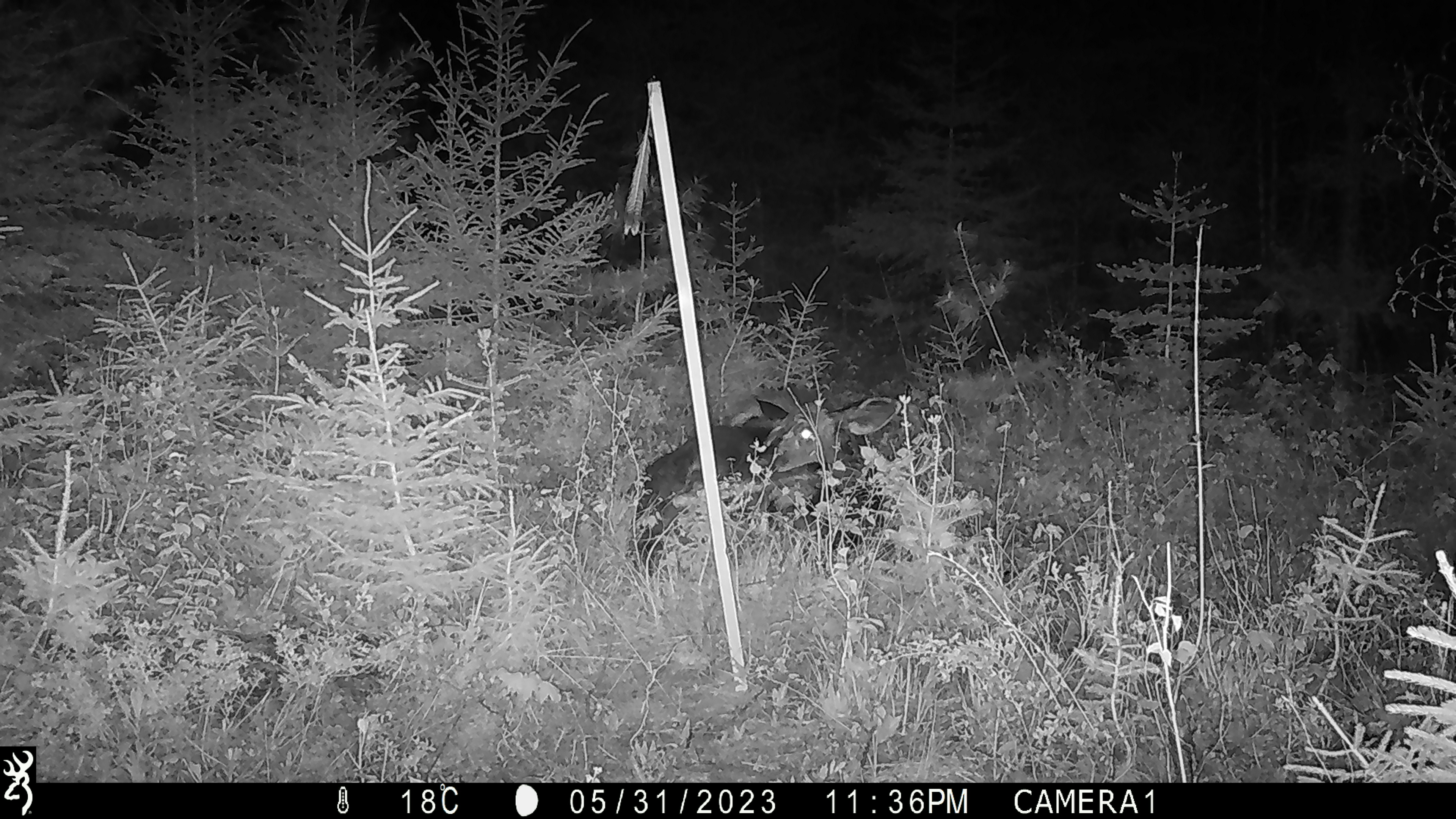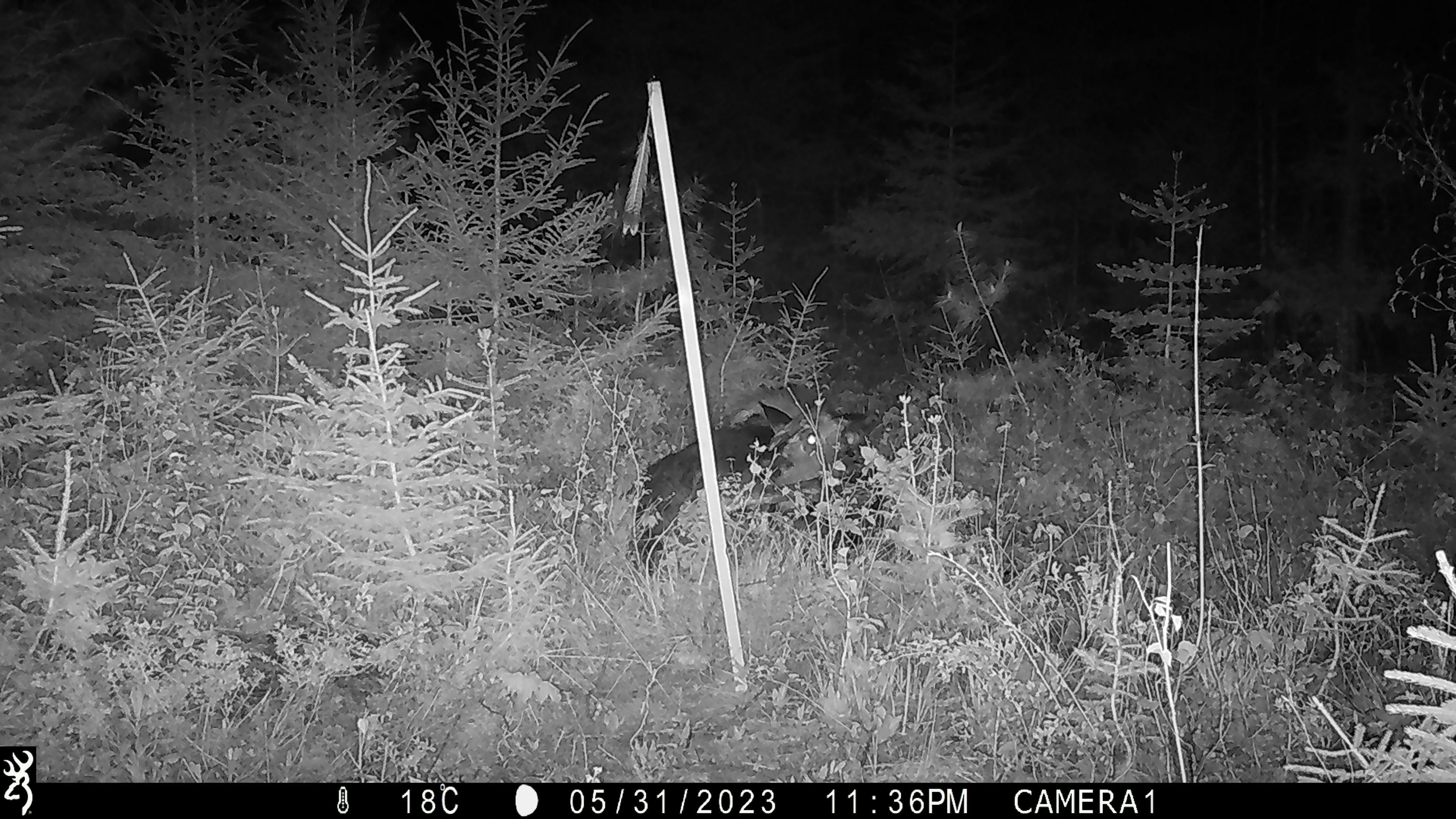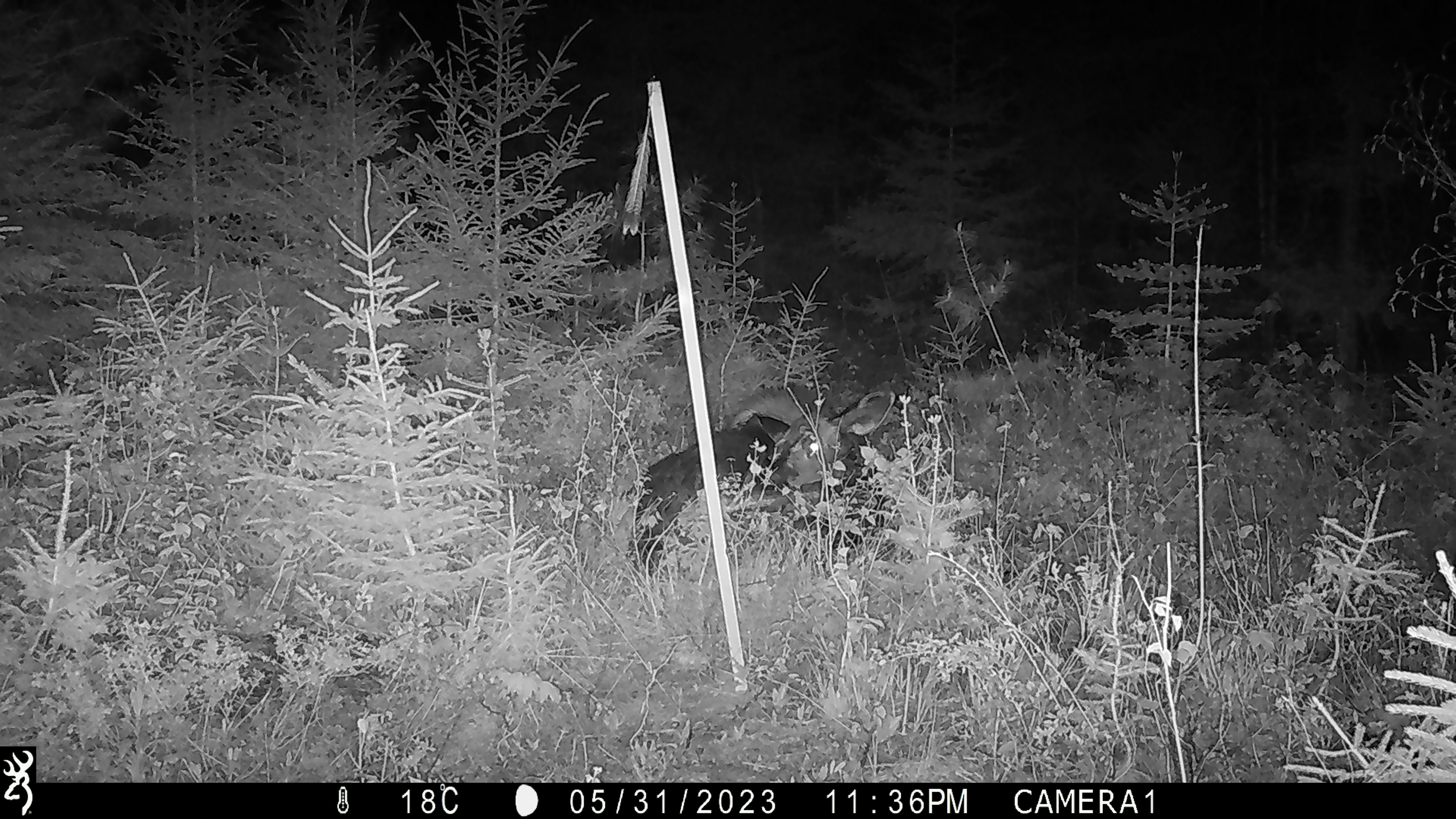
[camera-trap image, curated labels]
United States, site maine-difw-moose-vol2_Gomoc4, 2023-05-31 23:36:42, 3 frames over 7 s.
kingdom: Animalia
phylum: Chordata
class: Mammalia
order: Artiodactyla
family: Cervidae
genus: Alces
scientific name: Alces alces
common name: moose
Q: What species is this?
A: Moose (Alces alces).